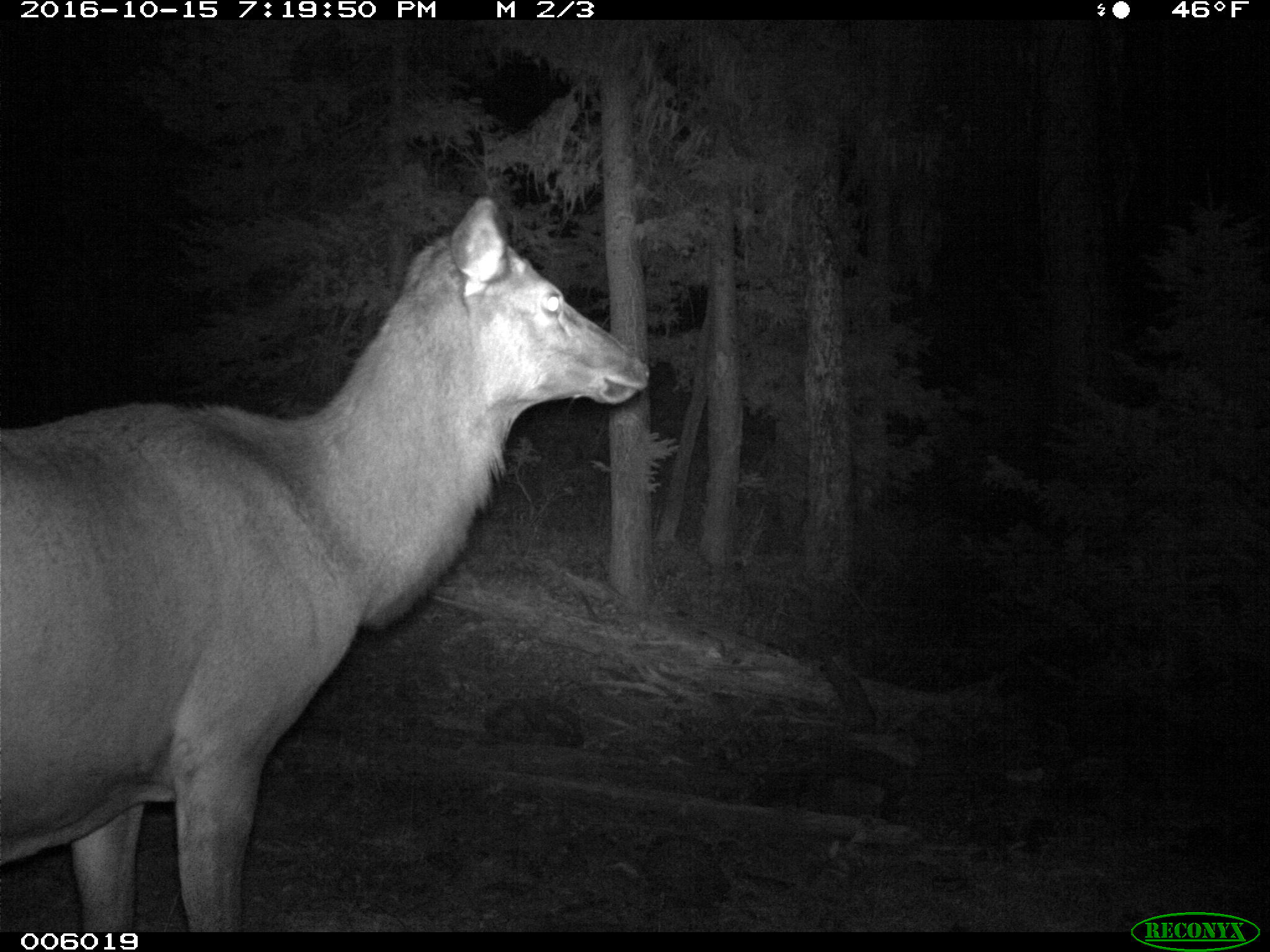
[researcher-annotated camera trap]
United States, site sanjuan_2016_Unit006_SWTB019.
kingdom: Animalia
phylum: Chordata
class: Mammalia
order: Artiodactyla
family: Cervidae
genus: Cervus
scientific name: Cervus elaphus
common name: red deer